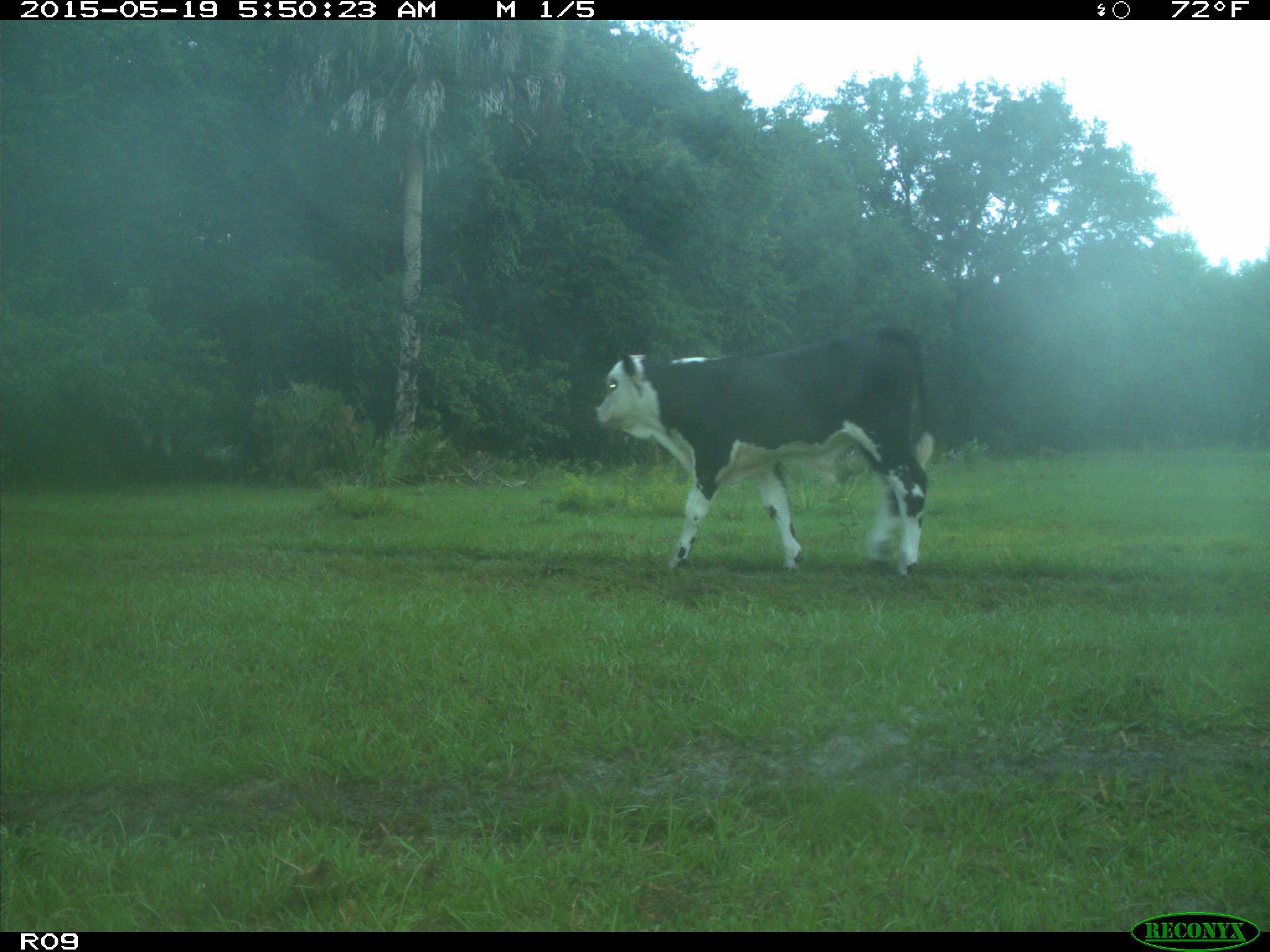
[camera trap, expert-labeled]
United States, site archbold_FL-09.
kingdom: Animalia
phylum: Chordata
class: Mammalia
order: Artiodactyla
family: Bovidae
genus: Bos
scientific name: Bos taurus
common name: domestic cow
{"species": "Bos taurus (domestic cow)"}